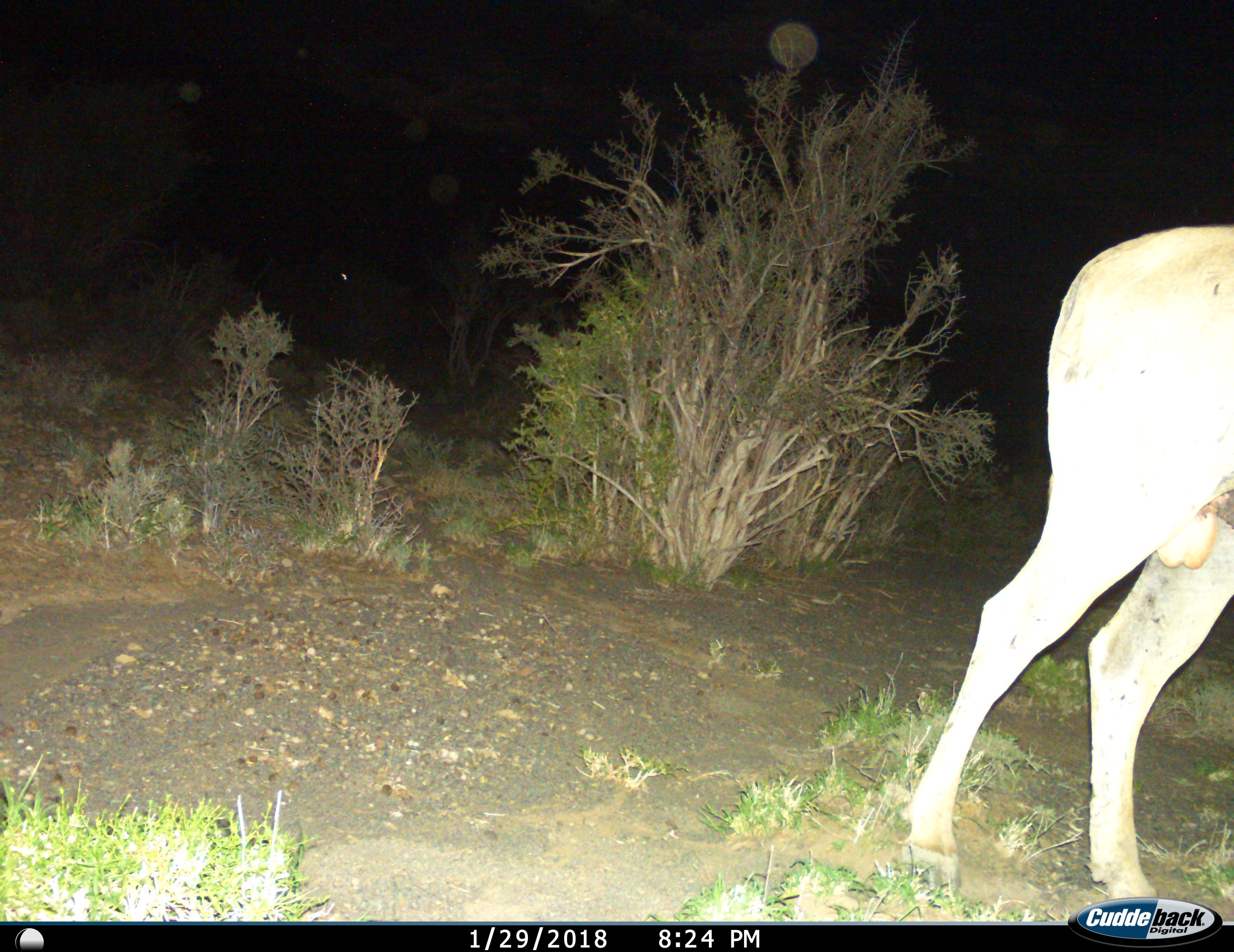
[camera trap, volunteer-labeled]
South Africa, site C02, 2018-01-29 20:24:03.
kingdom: Animalia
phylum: Chordata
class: Mammalia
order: Artiodactyla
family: Bovidae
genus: Tragelaphus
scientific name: Tragelaphus oryx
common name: eland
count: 1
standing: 50%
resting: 0%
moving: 50%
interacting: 0%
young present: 0%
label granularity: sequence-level